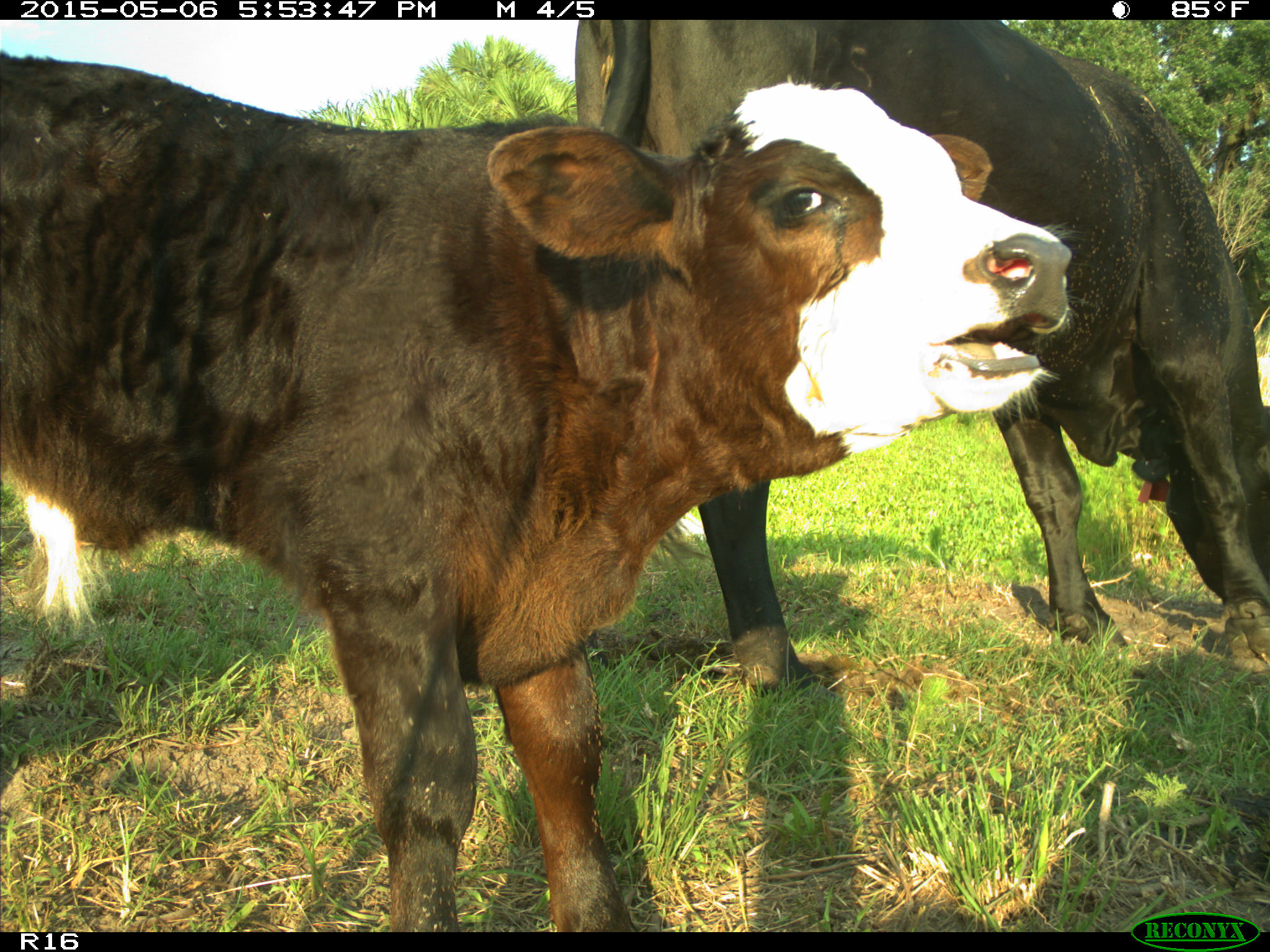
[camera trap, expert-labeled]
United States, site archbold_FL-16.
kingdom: Animalia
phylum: Chordata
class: Mammalia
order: Artiodactyla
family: Bovidae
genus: Bos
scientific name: Bos taurus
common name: domestic cow